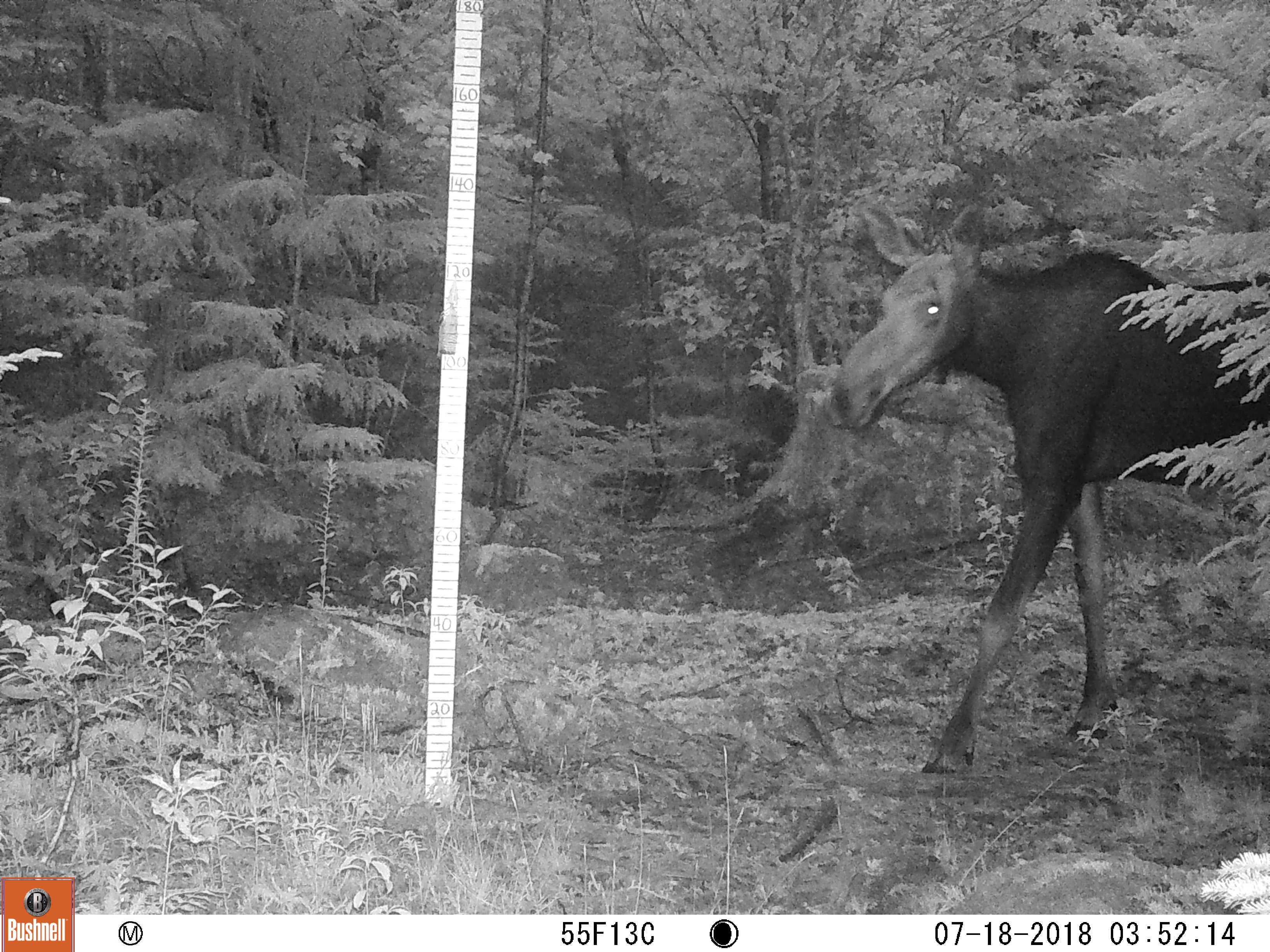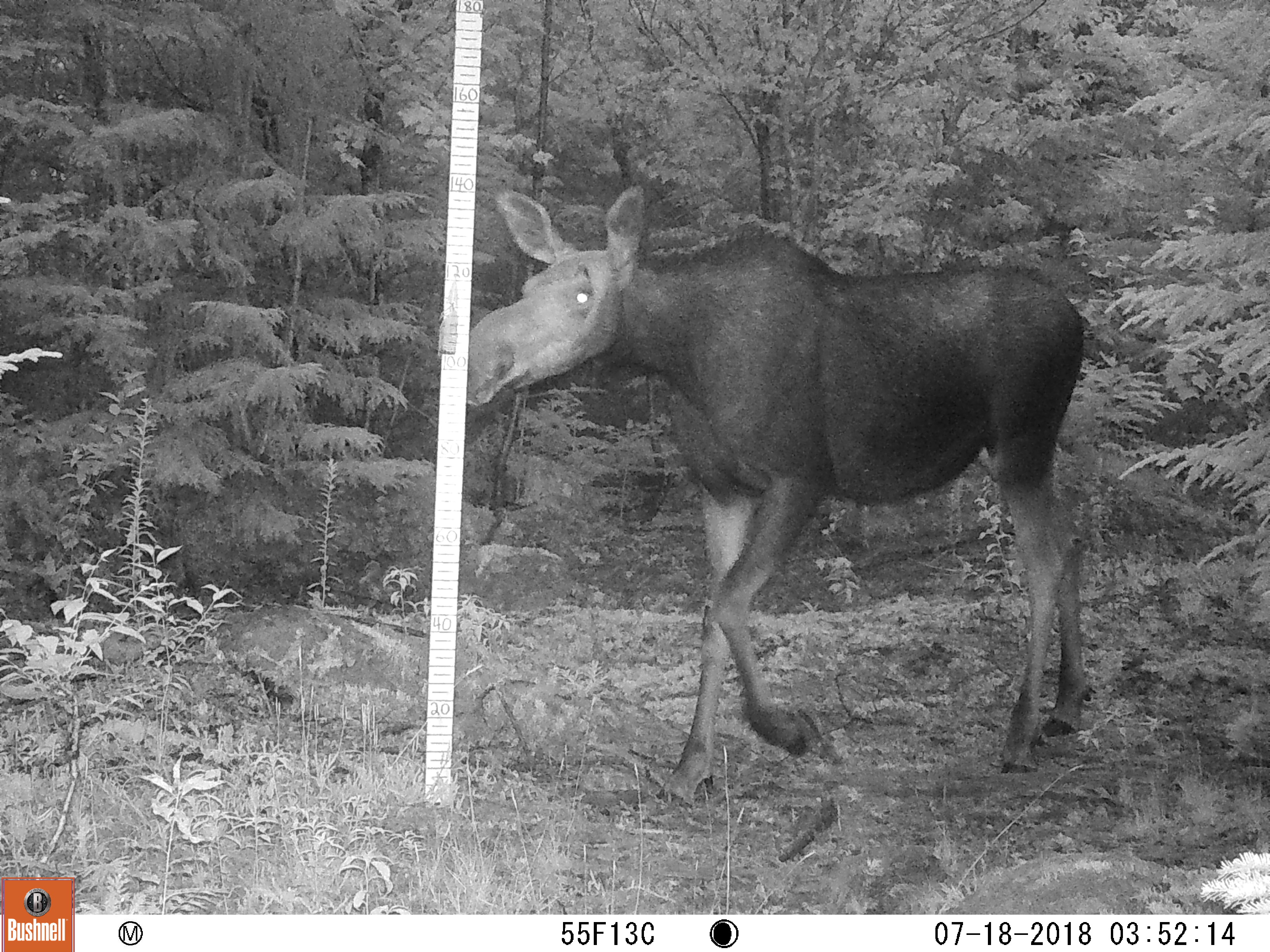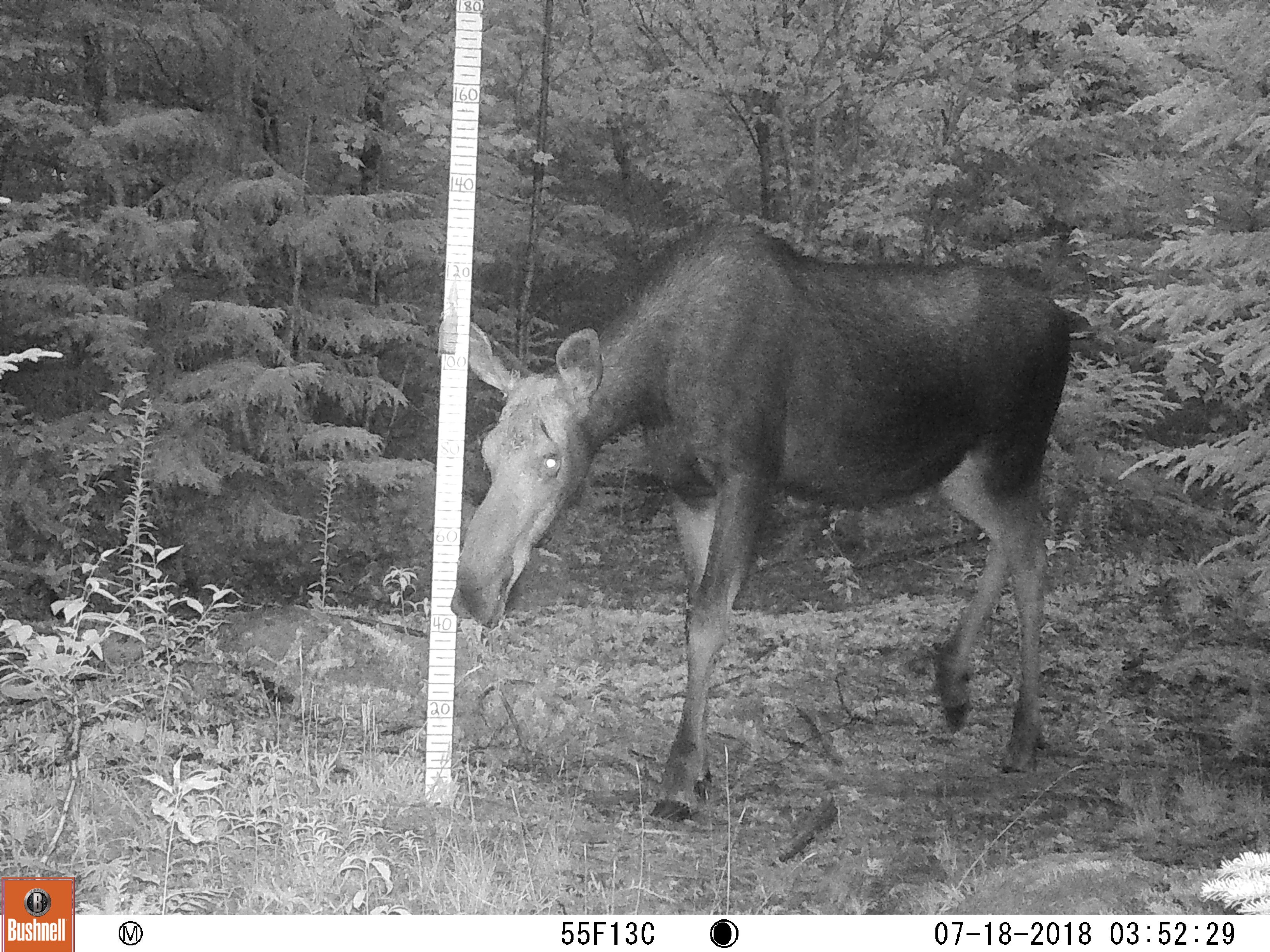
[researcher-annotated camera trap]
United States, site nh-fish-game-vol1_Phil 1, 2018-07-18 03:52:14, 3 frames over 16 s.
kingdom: Animalia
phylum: Chordata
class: Mammalia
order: Artiodactyla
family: Cervidae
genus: Alces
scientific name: Alces alces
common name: moose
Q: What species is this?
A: Moose (Alces alces).